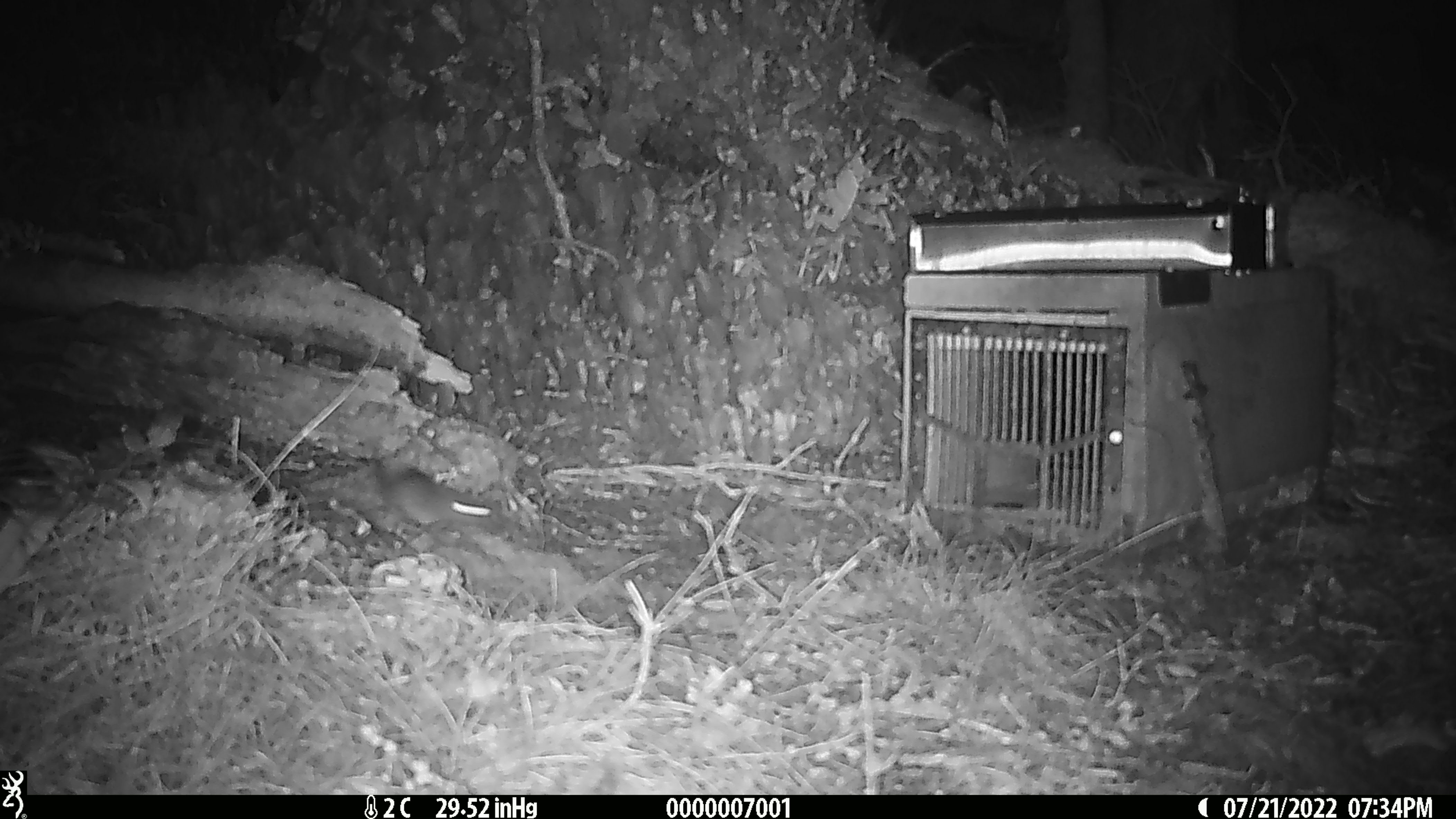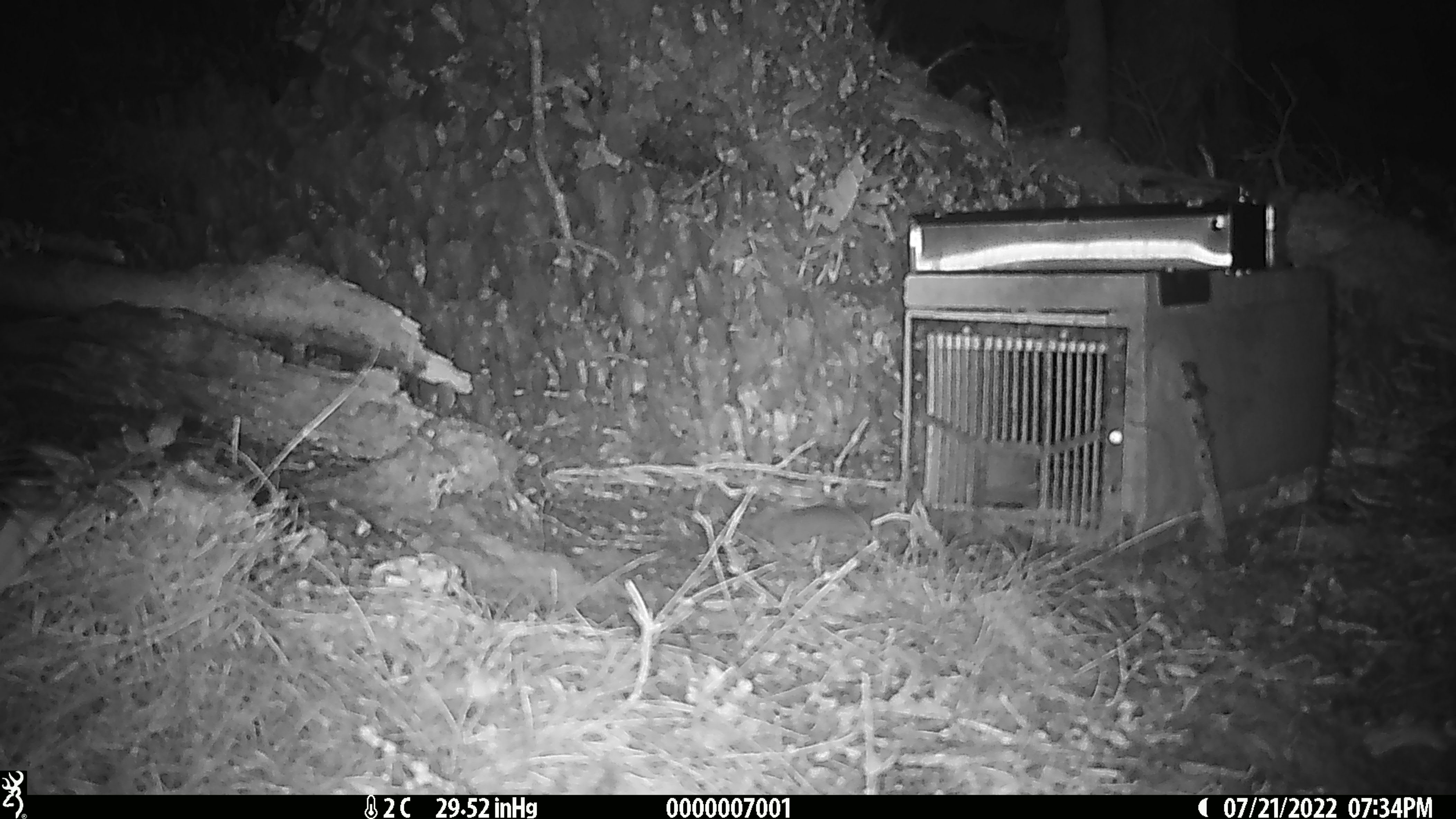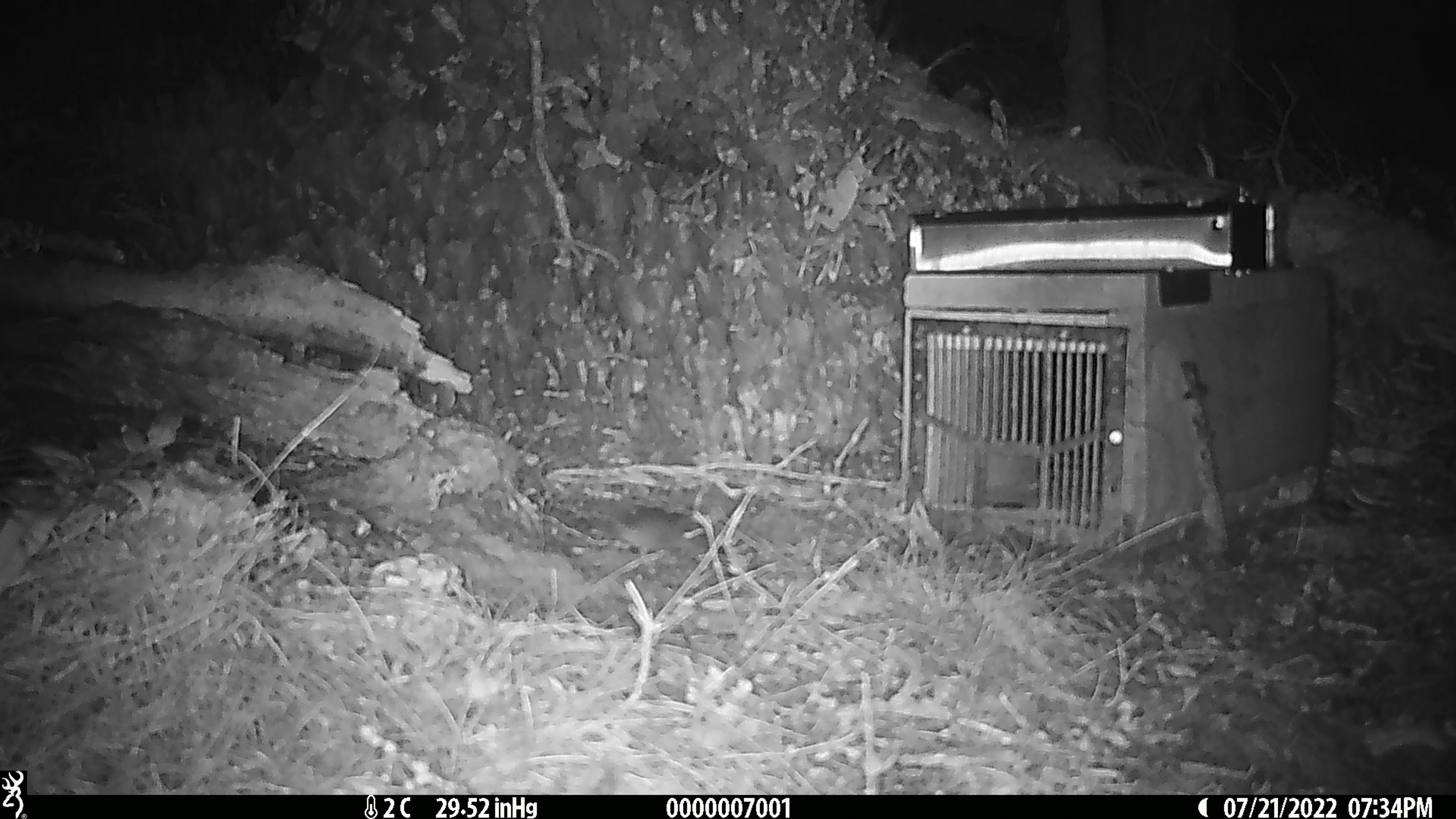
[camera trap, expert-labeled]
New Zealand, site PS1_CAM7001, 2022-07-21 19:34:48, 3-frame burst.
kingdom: Animalia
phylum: Chordata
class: Mammalia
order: Rodentia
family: Muridae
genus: Mus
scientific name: Mus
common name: mouse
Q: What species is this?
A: Mouse (Mus).